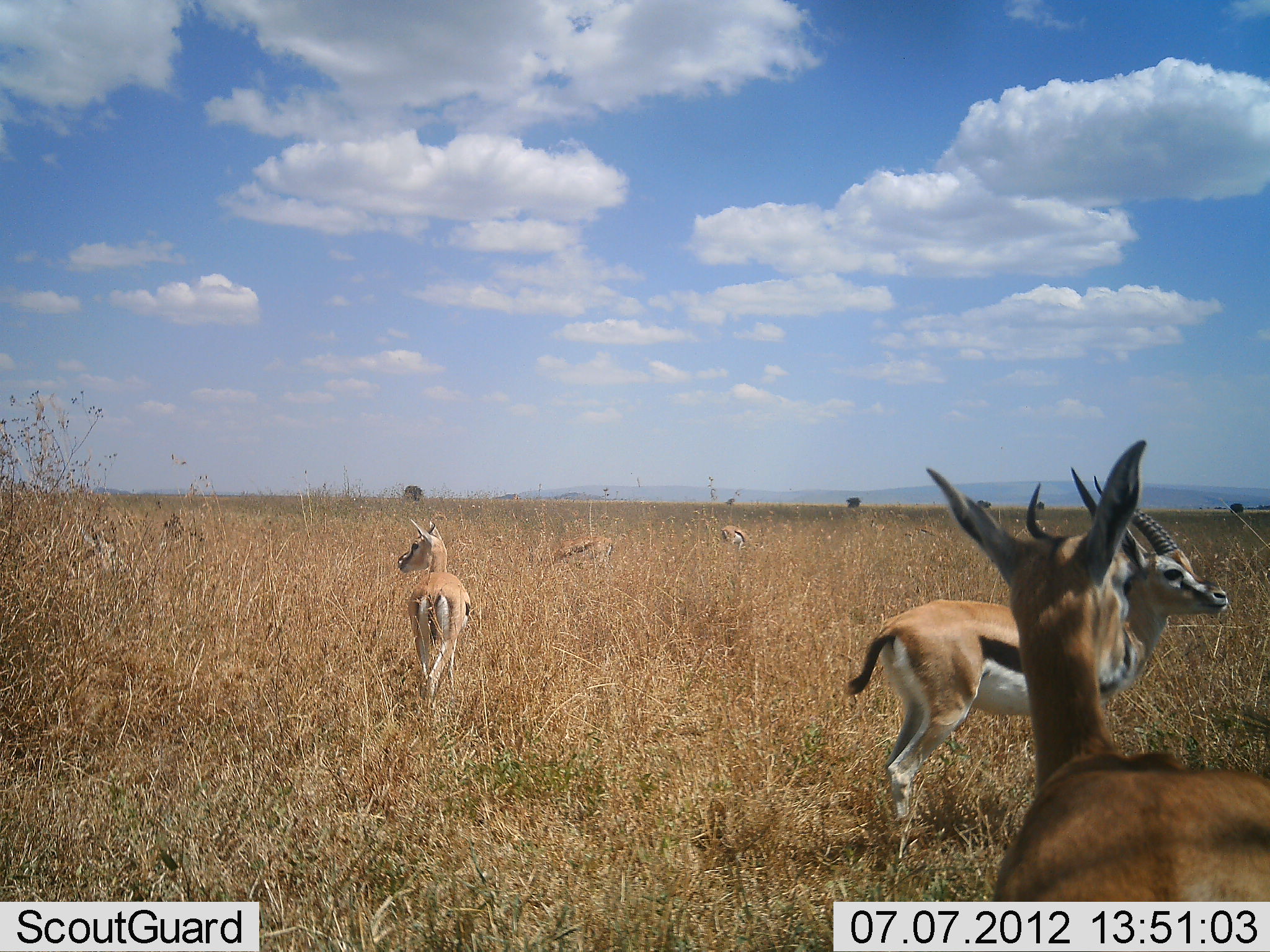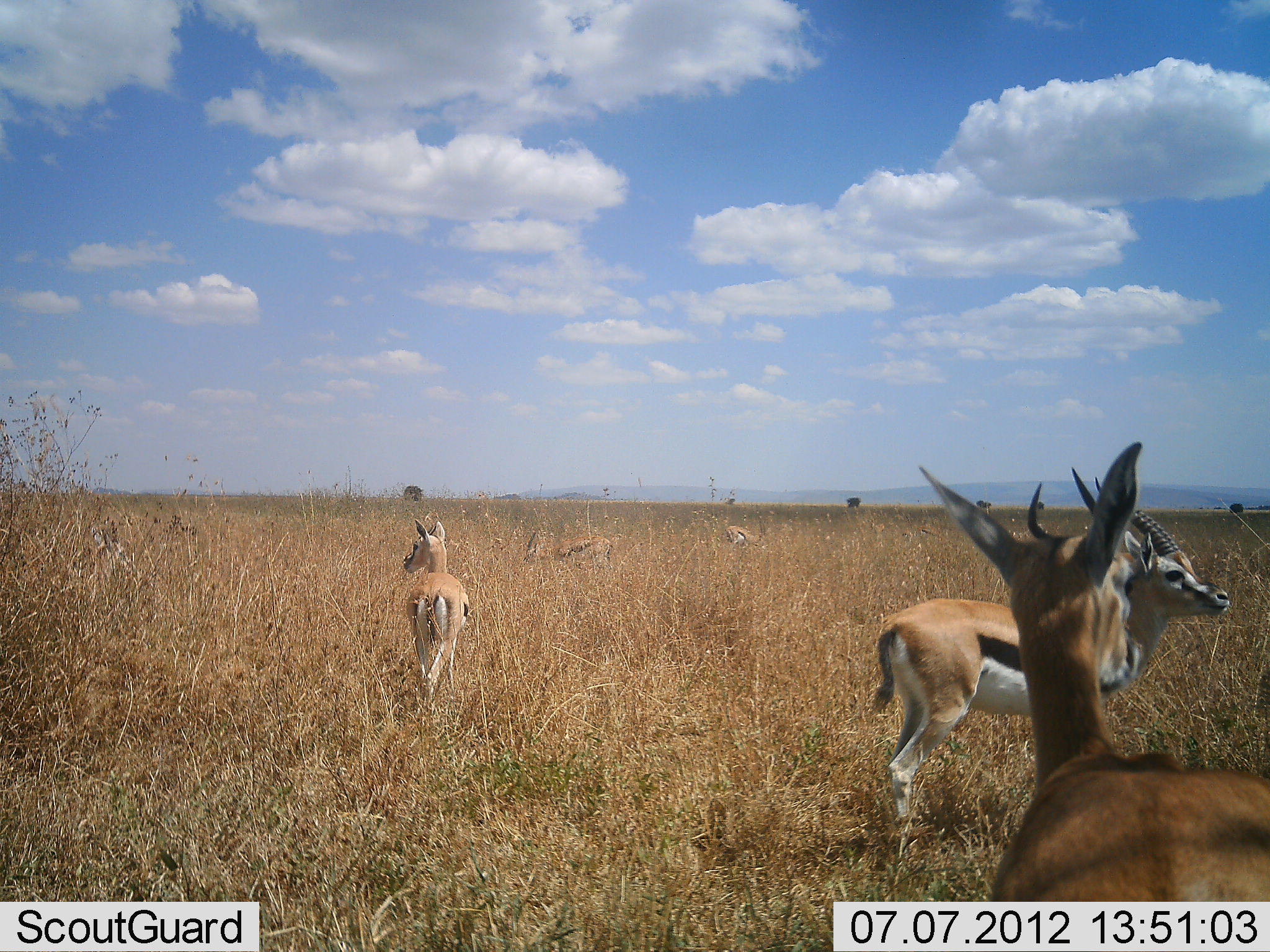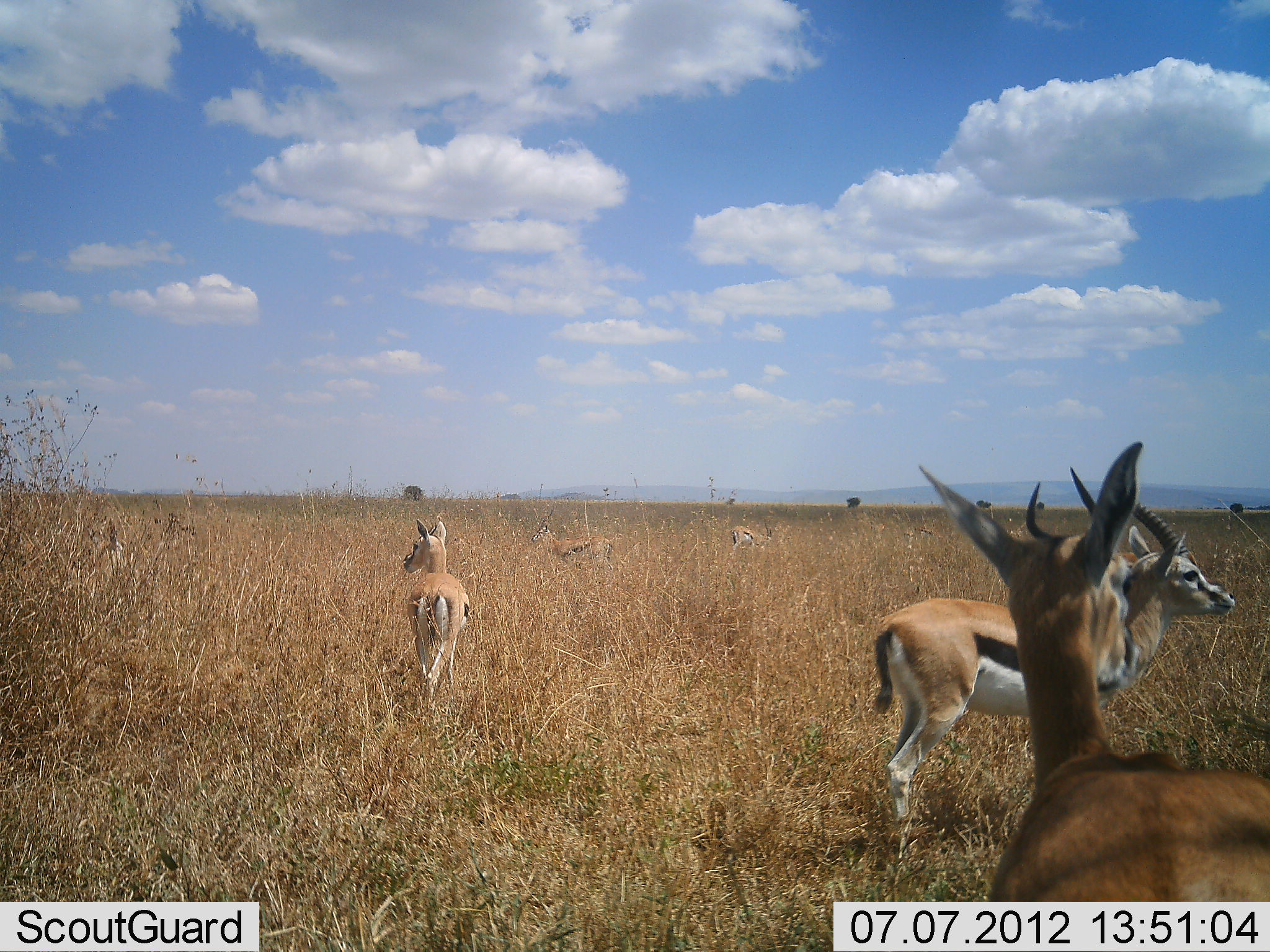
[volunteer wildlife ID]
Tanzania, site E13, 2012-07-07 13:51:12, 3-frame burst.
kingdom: Animalia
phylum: Chordata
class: Mammalia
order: Artiodactyla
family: Bovidae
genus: Eudorcas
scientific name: Eudorcas thomsonii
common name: thomson's gazelle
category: gazellethomsons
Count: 5.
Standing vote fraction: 91%.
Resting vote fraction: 9%.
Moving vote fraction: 9%.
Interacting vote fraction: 0%.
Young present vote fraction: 0%.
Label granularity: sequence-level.